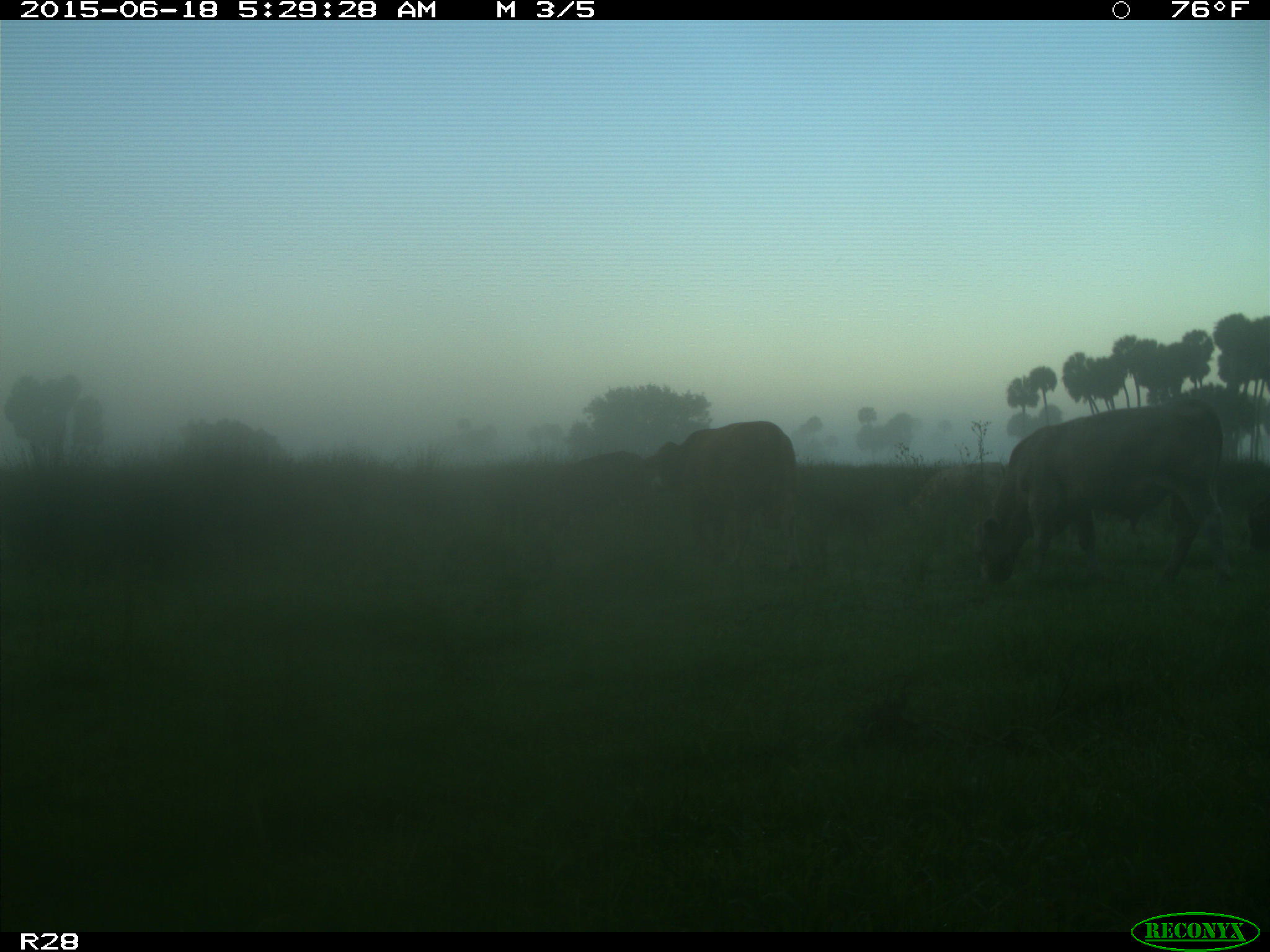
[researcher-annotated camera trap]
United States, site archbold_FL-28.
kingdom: Animalia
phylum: Chordata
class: Mammalia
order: Artiodactyla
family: Bovidae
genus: Bos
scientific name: Bos taurus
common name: domestic cow